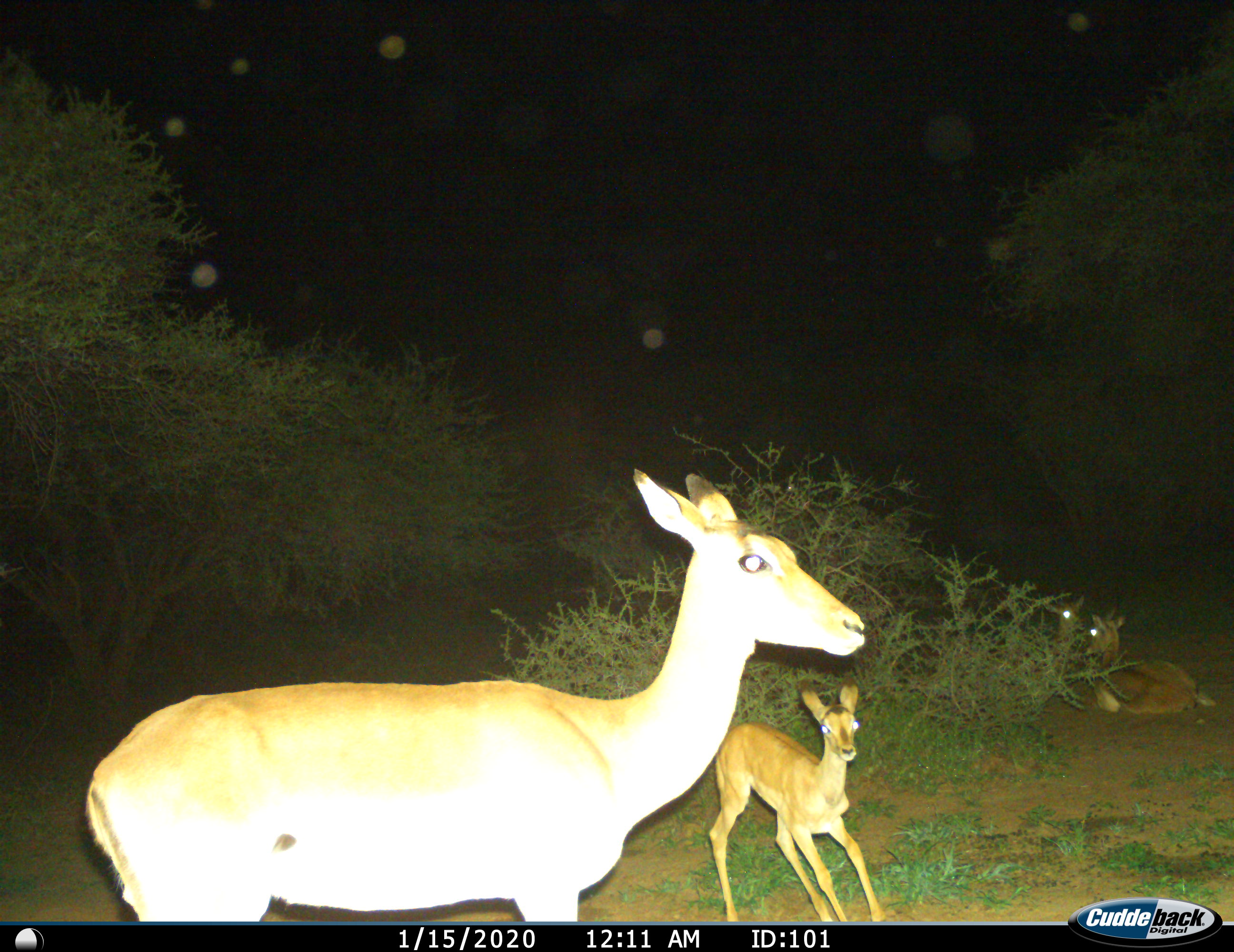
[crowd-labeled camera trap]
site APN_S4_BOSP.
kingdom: Animalia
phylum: Chordata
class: Mammalia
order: Artiodactyla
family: Bovidae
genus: Aepyceros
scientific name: Aepyceros melampus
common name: impala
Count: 4.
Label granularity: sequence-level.